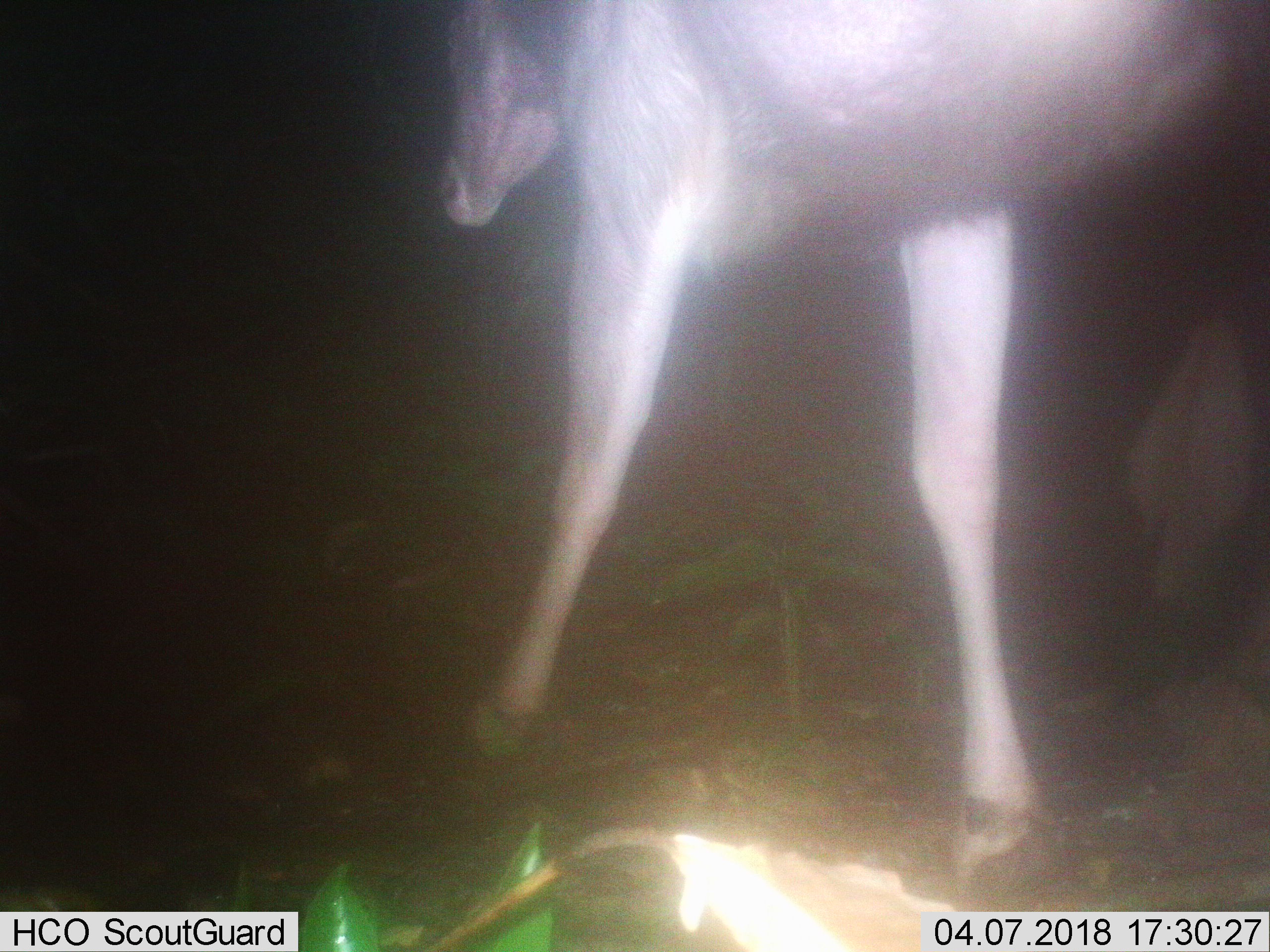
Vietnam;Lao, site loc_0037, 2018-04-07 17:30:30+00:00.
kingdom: Animalia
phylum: Chordata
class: Mammalia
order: Artiodactyla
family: Cervidae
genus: Rusa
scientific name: Rusa unicolor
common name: sambar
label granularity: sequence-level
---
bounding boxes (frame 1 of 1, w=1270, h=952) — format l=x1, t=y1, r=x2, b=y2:
sambar: l=435, t=0, r=1270, b=873